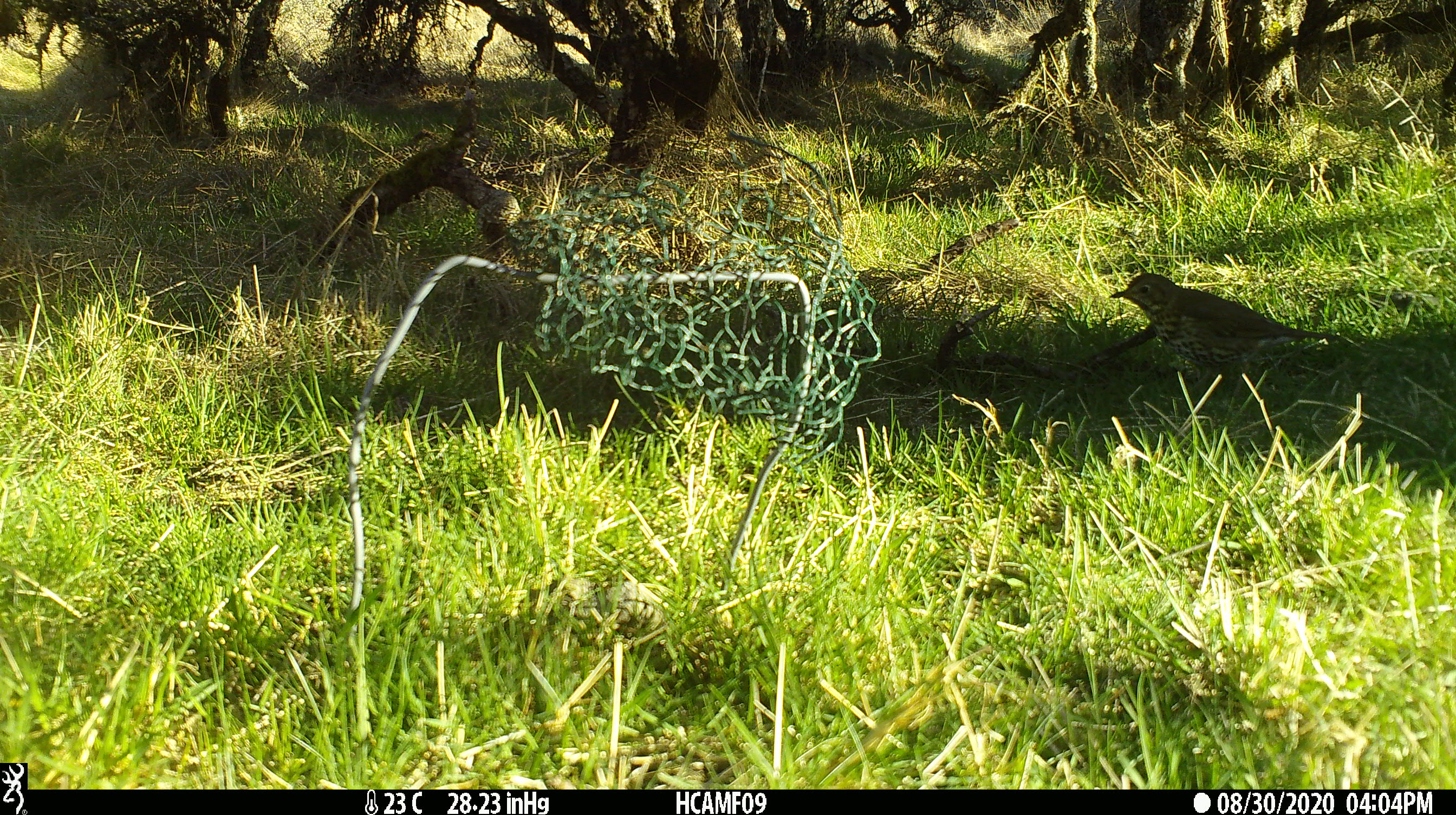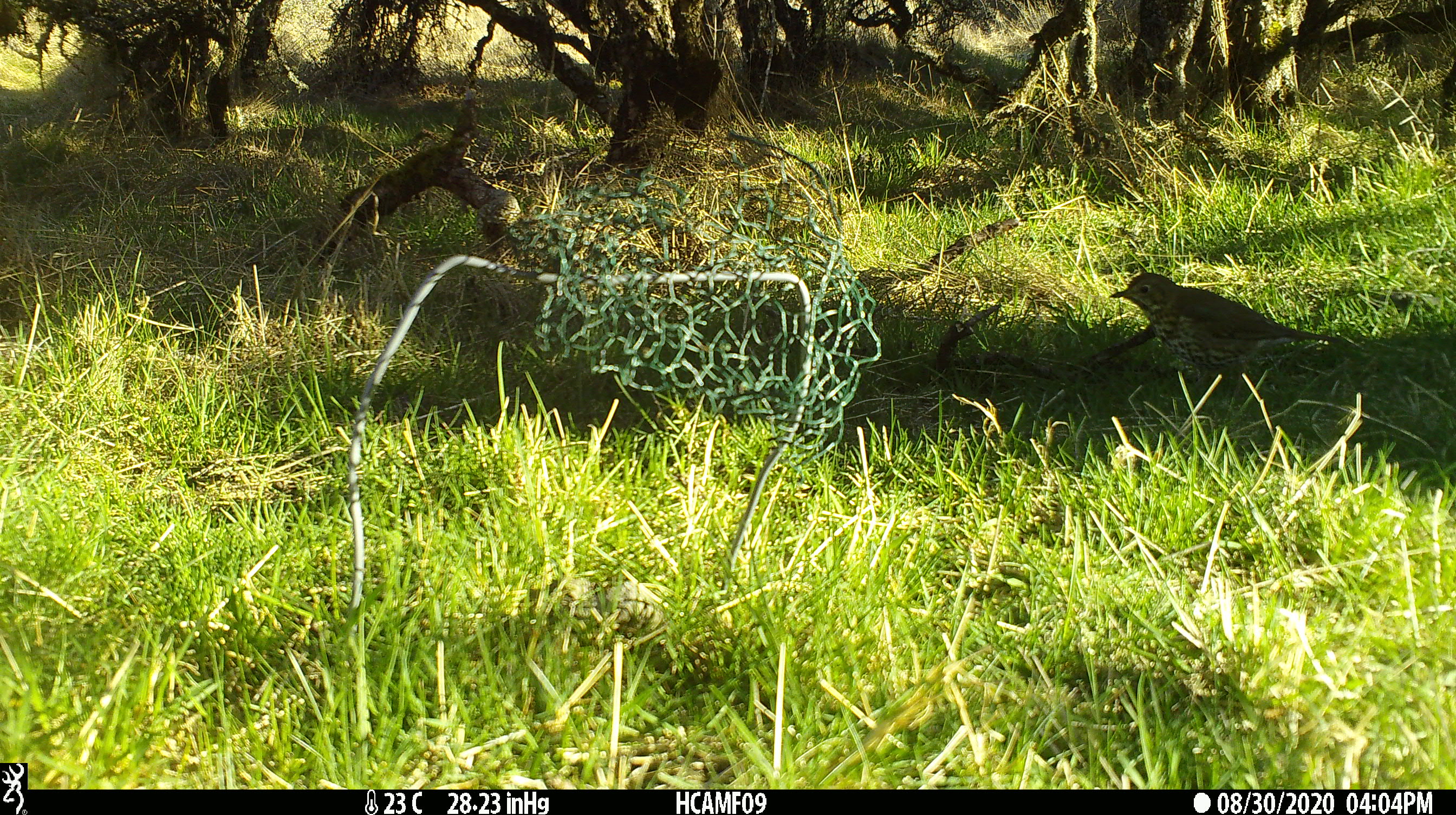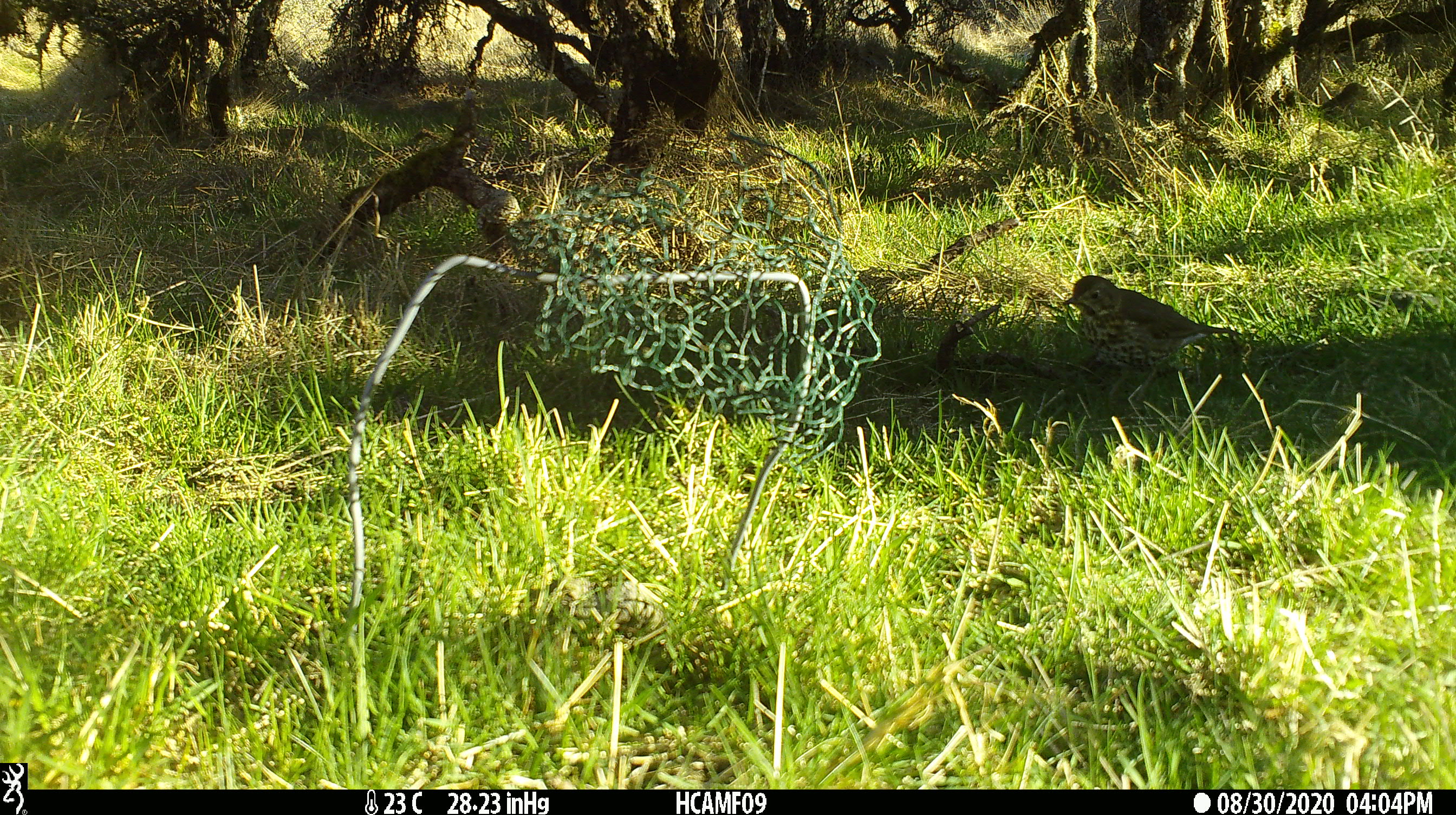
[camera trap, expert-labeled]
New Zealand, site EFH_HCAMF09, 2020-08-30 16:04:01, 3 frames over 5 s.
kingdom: Animalia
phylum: Chordata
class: Aves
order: Passeriformes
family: Turdidae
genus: Turdus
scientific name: Turdus philomelos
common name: song thrush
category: thrush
Thrush (song thrush) (Turdus philomelos).